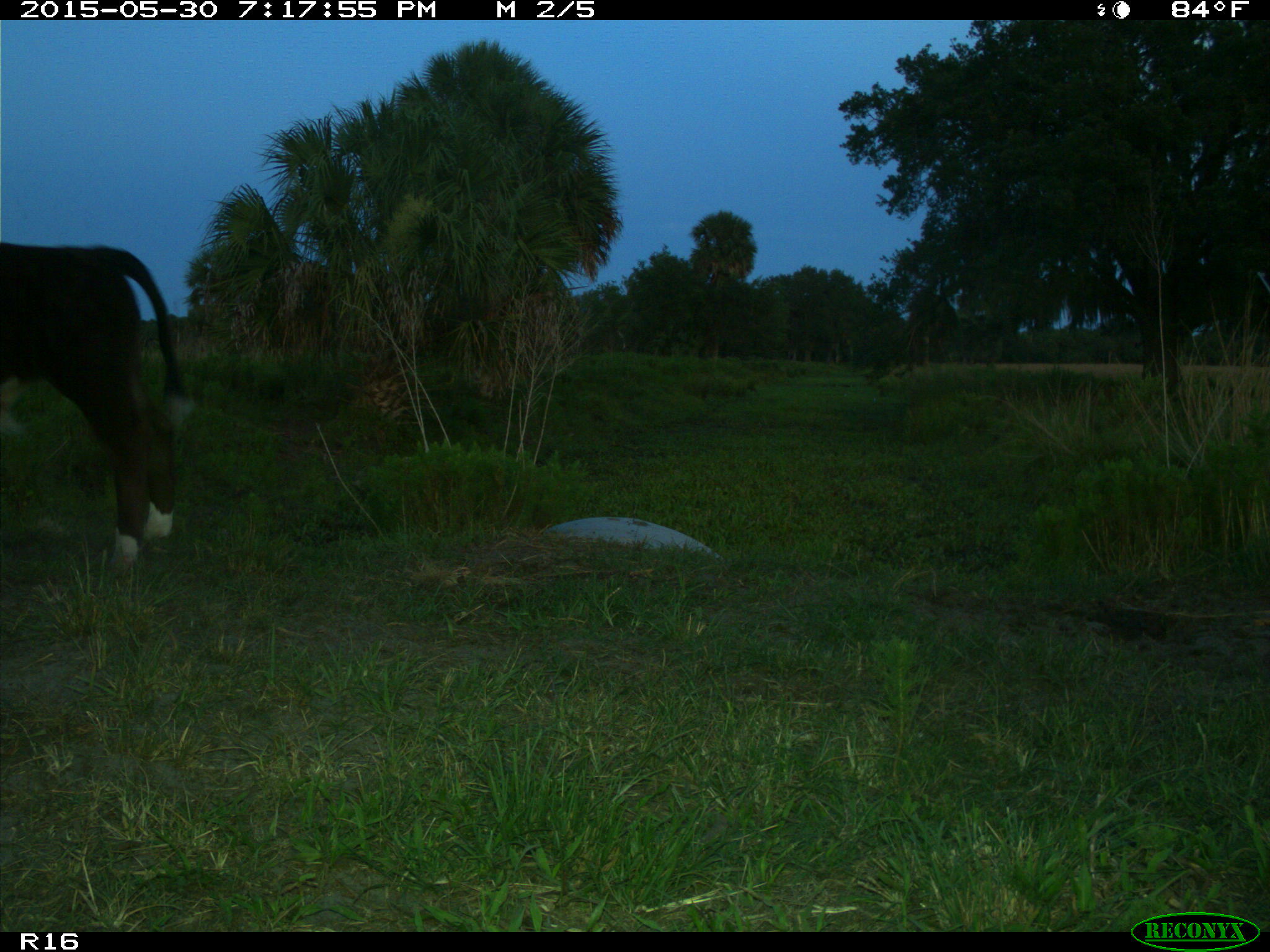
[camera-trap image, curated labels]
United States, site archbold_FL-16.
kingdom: Animalia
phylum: Chordata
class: Mammalia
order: Artiodactyla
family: Bovidae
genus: Bos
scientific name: Bos taurus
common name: domestic cow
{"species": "Bos taurus (domestic cow)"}